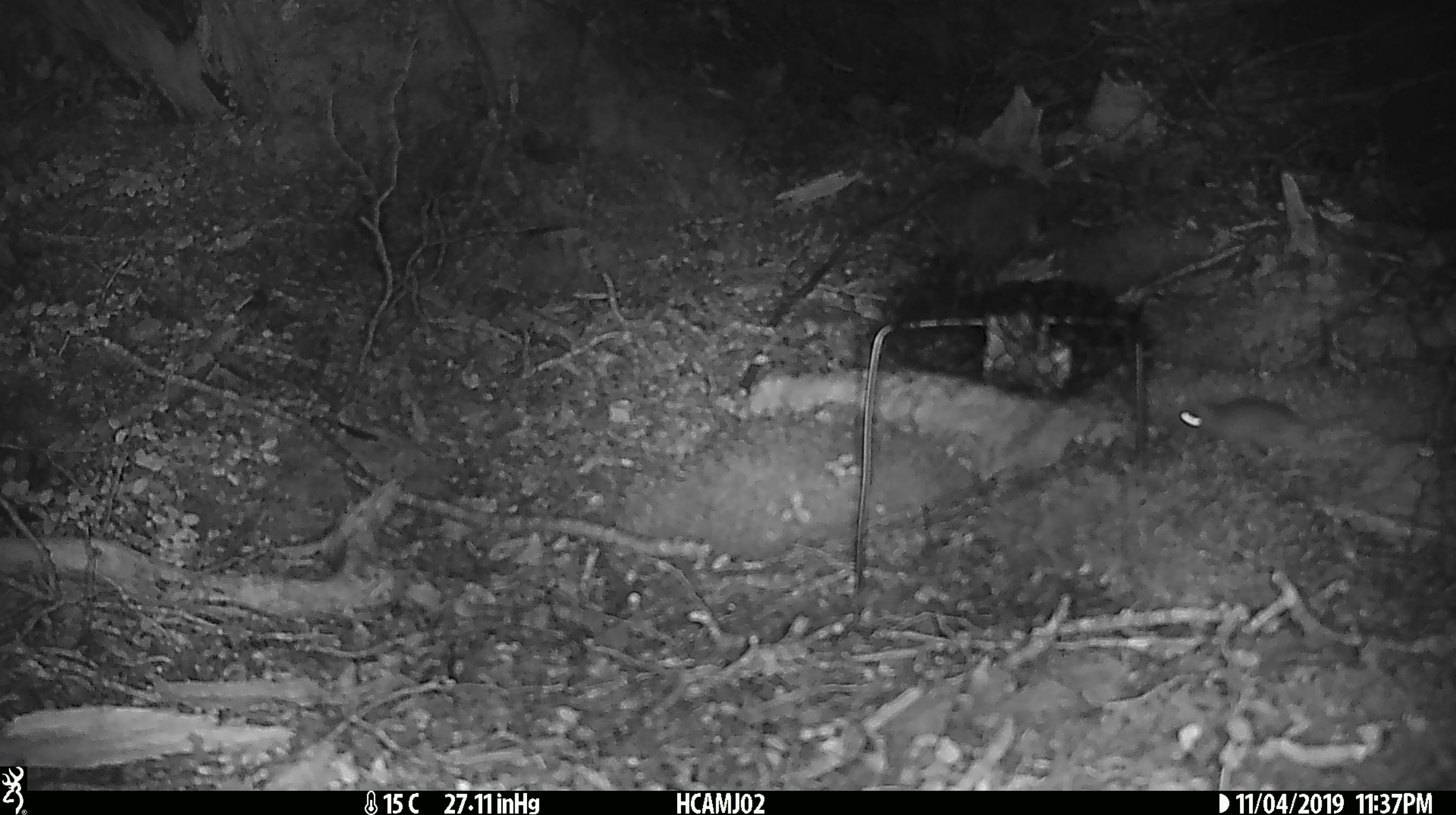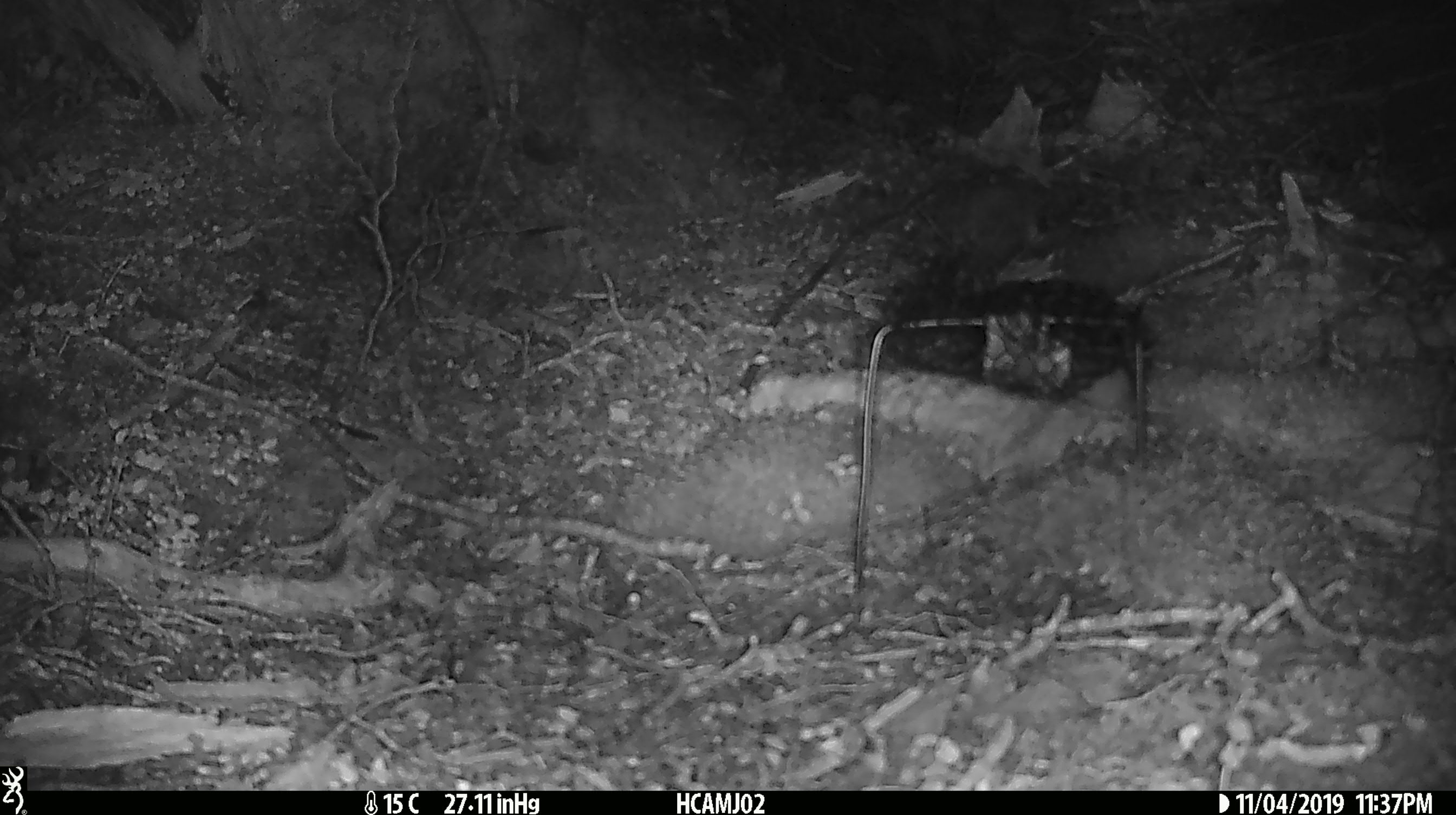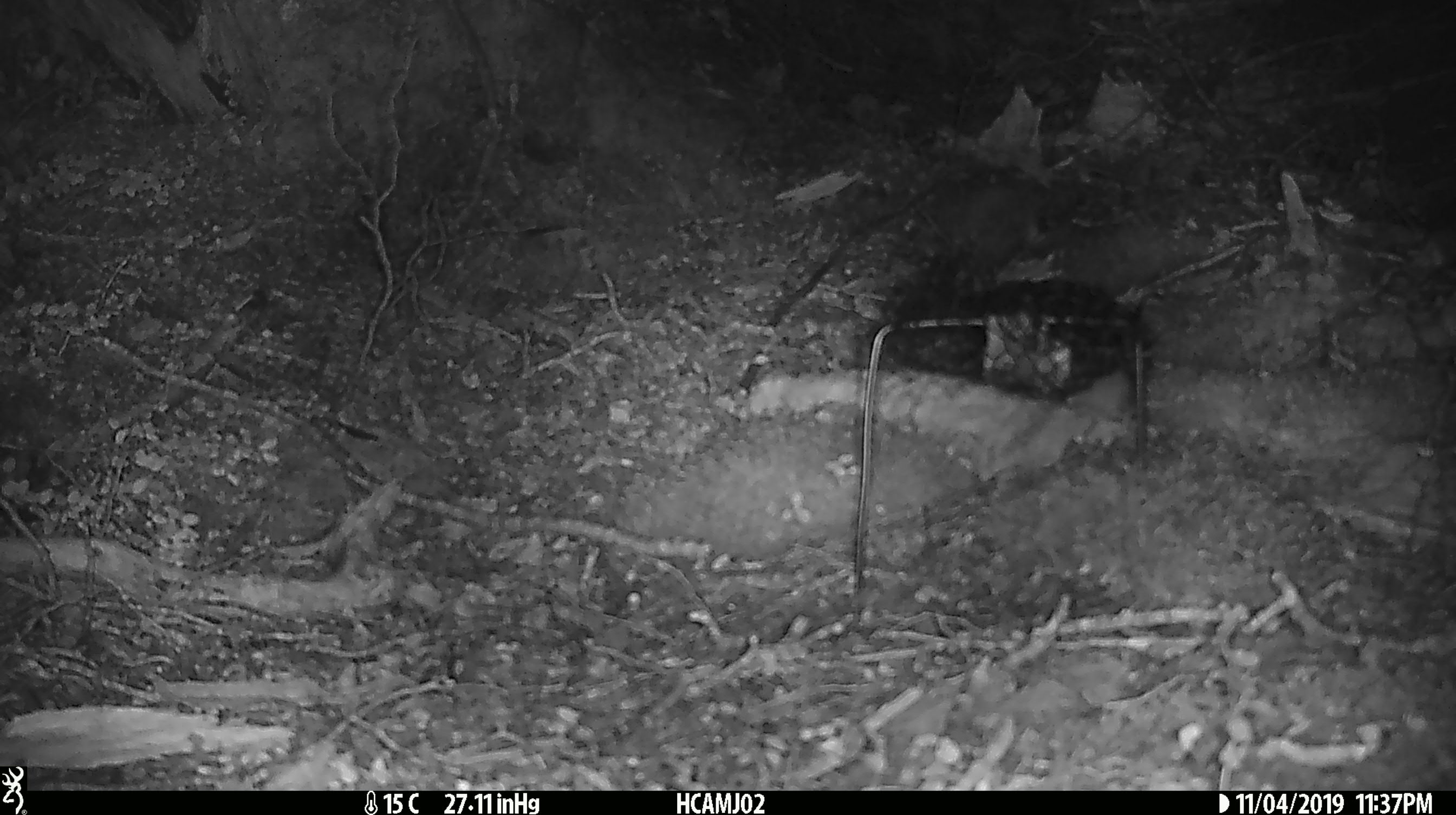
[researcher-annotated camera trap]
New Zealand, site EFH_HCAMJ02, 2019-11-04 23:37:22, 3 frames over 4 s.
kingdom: Animalia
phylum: Chordata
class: Mammalia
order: Rodentia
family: Muridae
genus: Mus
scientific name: Mus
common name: mouse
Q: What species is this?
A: Mouse (Mus).